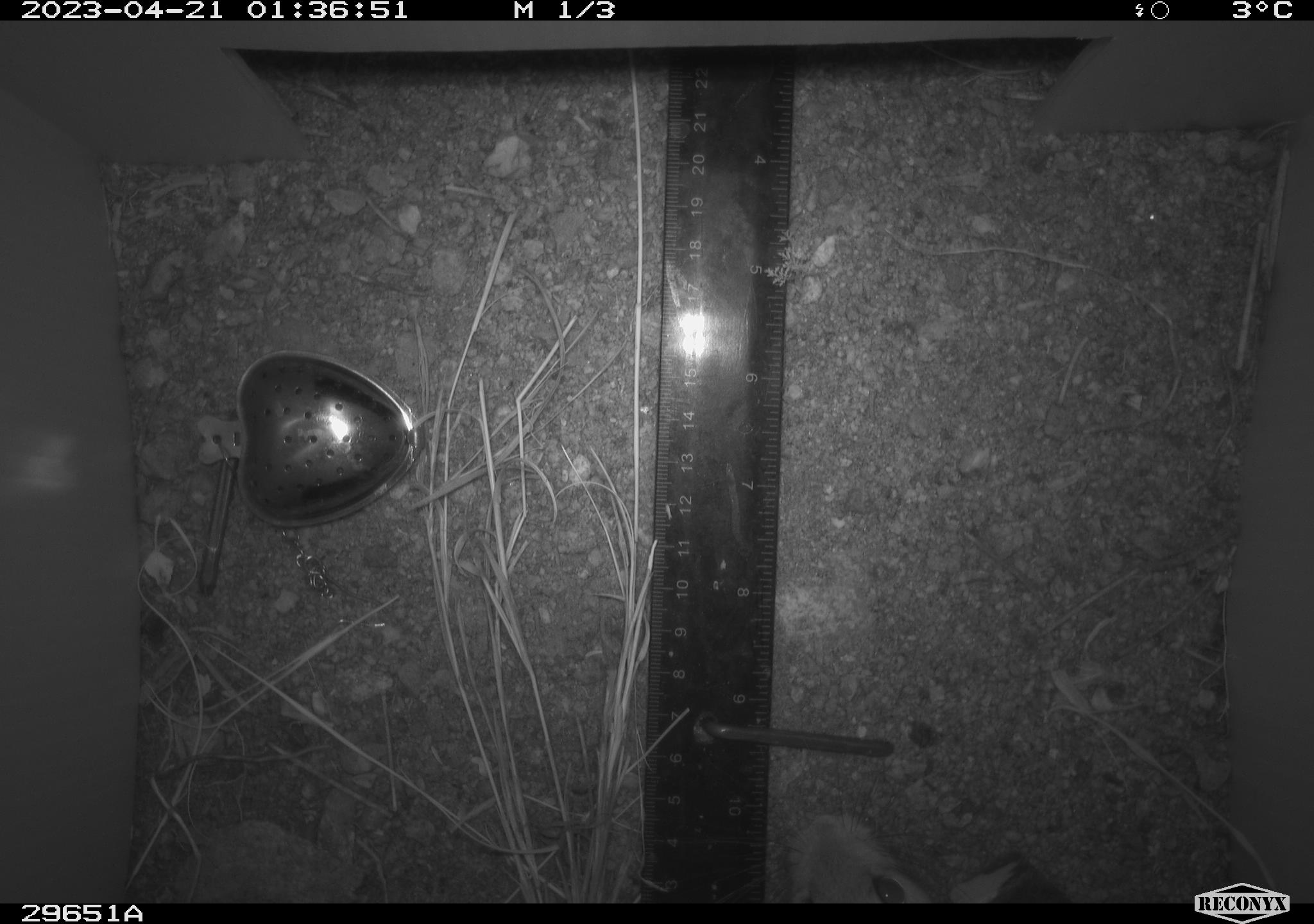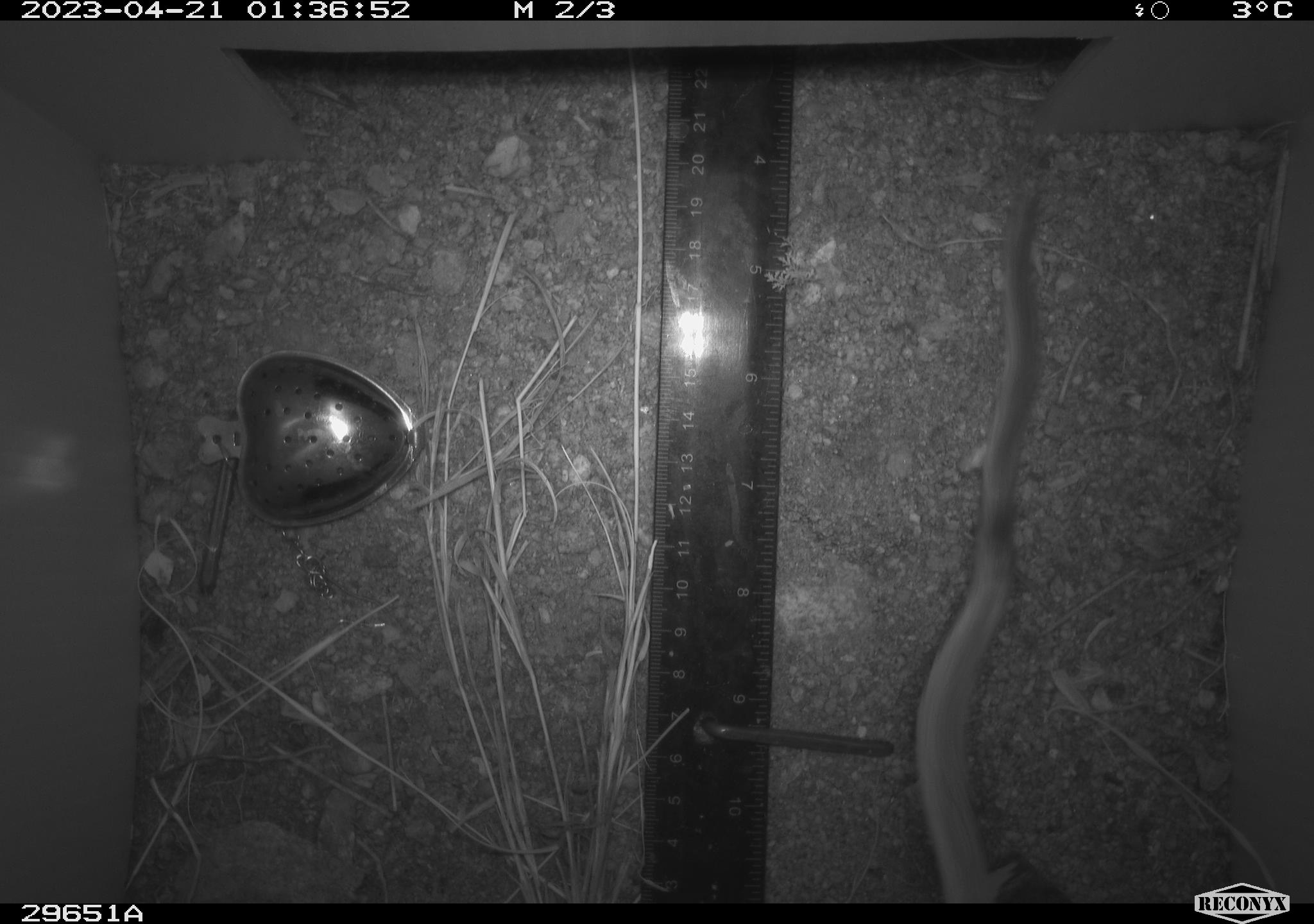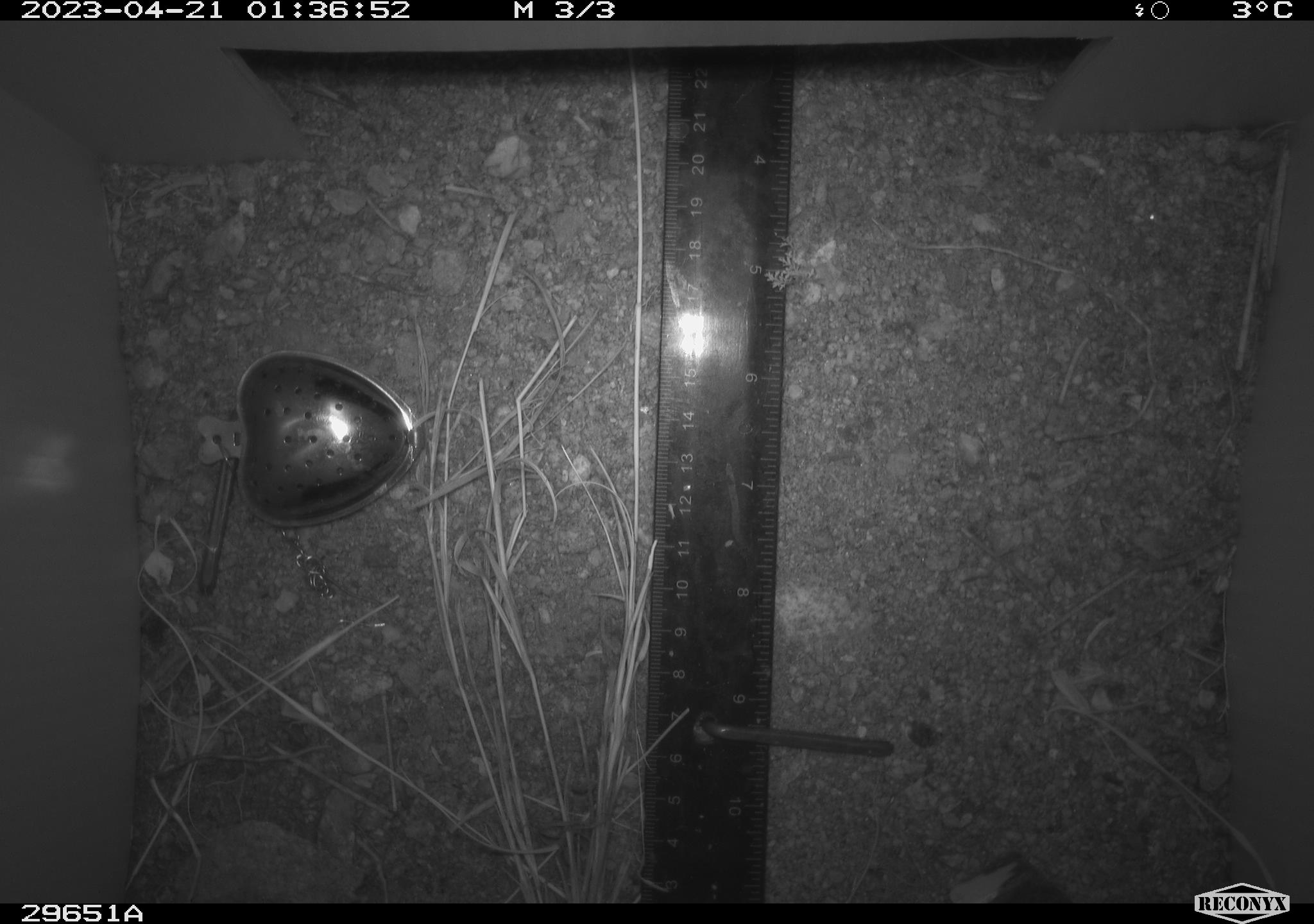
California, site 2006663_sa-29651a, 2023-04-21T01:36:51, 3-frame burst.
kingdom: Animalia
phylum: Chordata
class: Mammalia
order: Rodentia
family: Cricetidae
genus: Neotoma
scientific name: Neotoma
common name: pack rat or woodrat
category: neotoma species